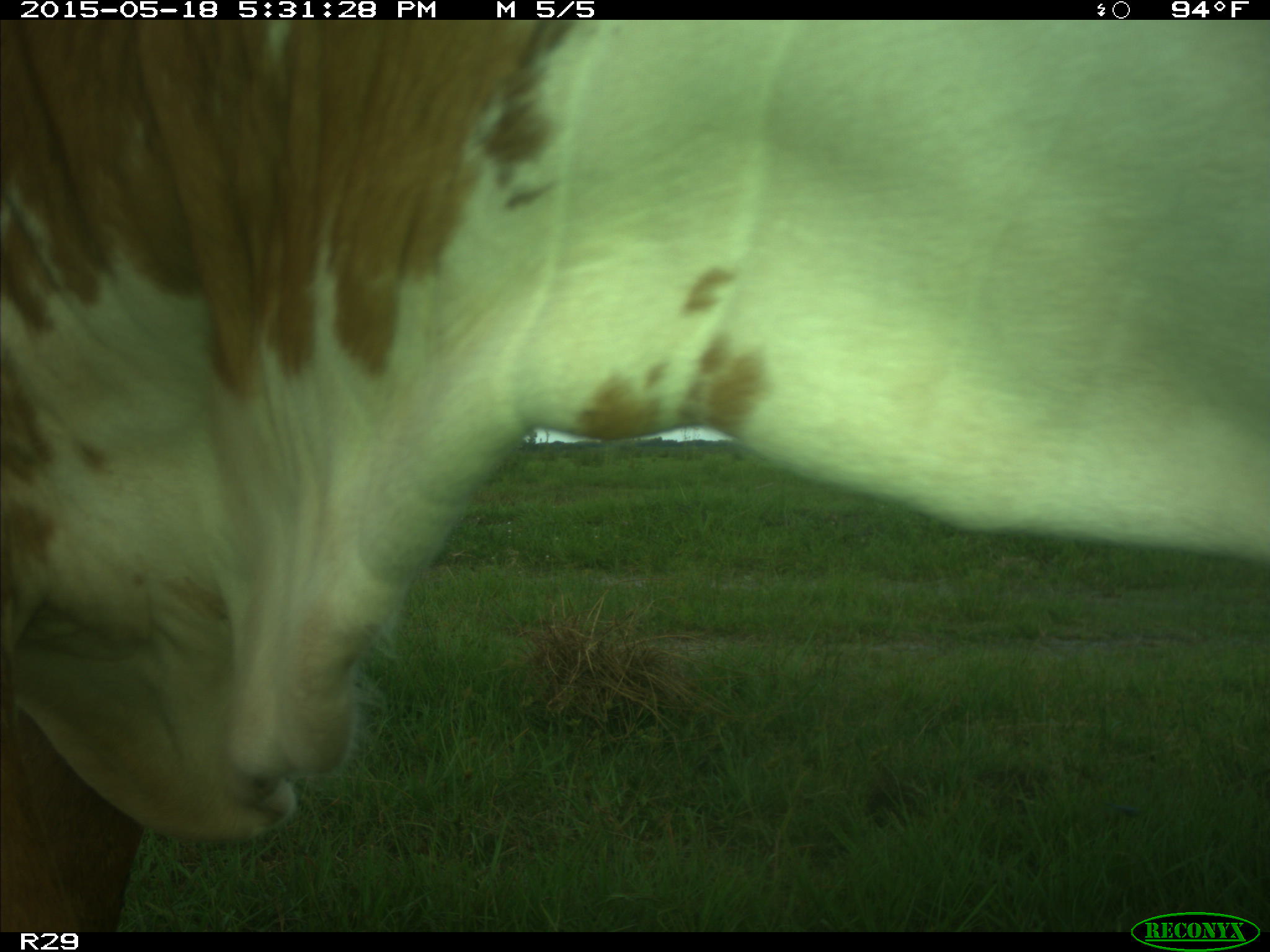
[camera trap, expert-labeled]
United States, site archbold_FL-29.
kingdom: Animalia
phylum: Chordata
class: Mammalia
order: Artiodactyla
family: Bovidae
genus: Bos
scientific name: Bos taurus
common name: domestic cow